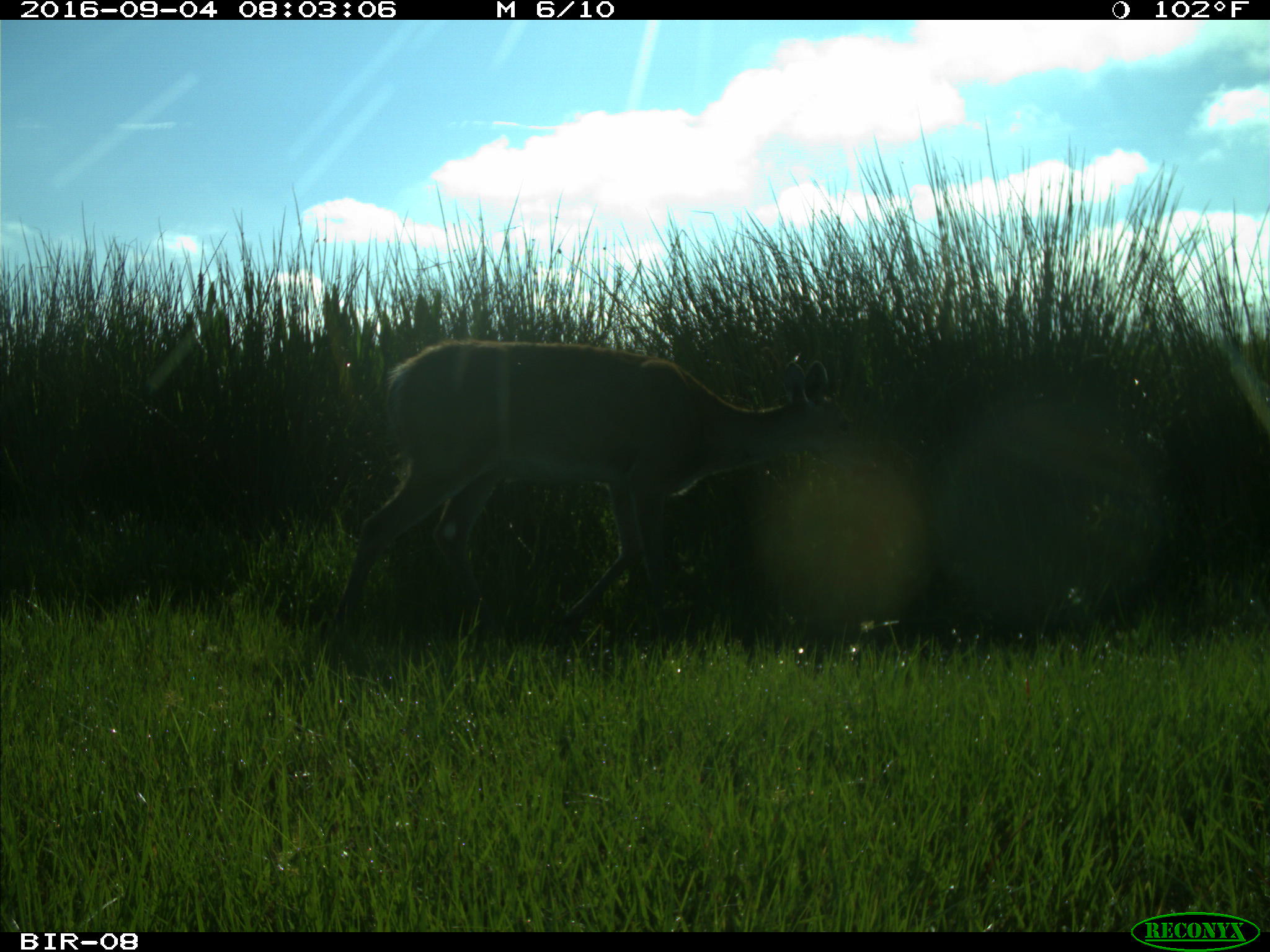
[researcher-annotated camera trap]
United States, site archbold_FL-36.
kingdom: Animalia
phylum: Chordata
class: Mammalia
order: Artiodactyla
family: Cervidae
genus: Odocoileus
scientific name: Odocoileus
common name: deer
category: unidentified deer